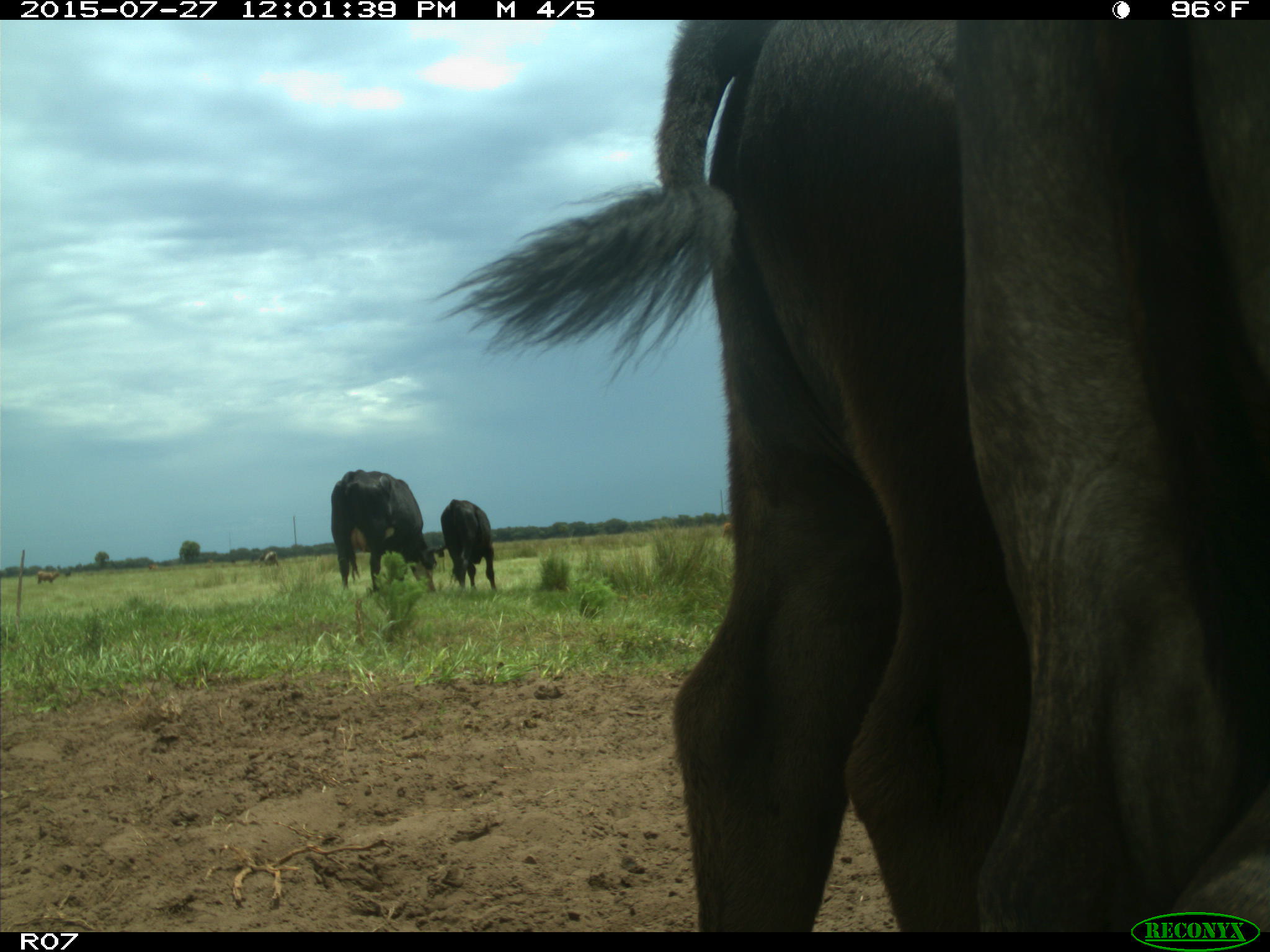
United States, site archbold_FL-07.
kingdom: Animalia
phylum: Chordata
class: Mammalia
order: Artiodactyla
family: Bovidae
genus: Bos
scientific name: Bos taurus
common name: domestic cow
Bos taurus (domestic cow).